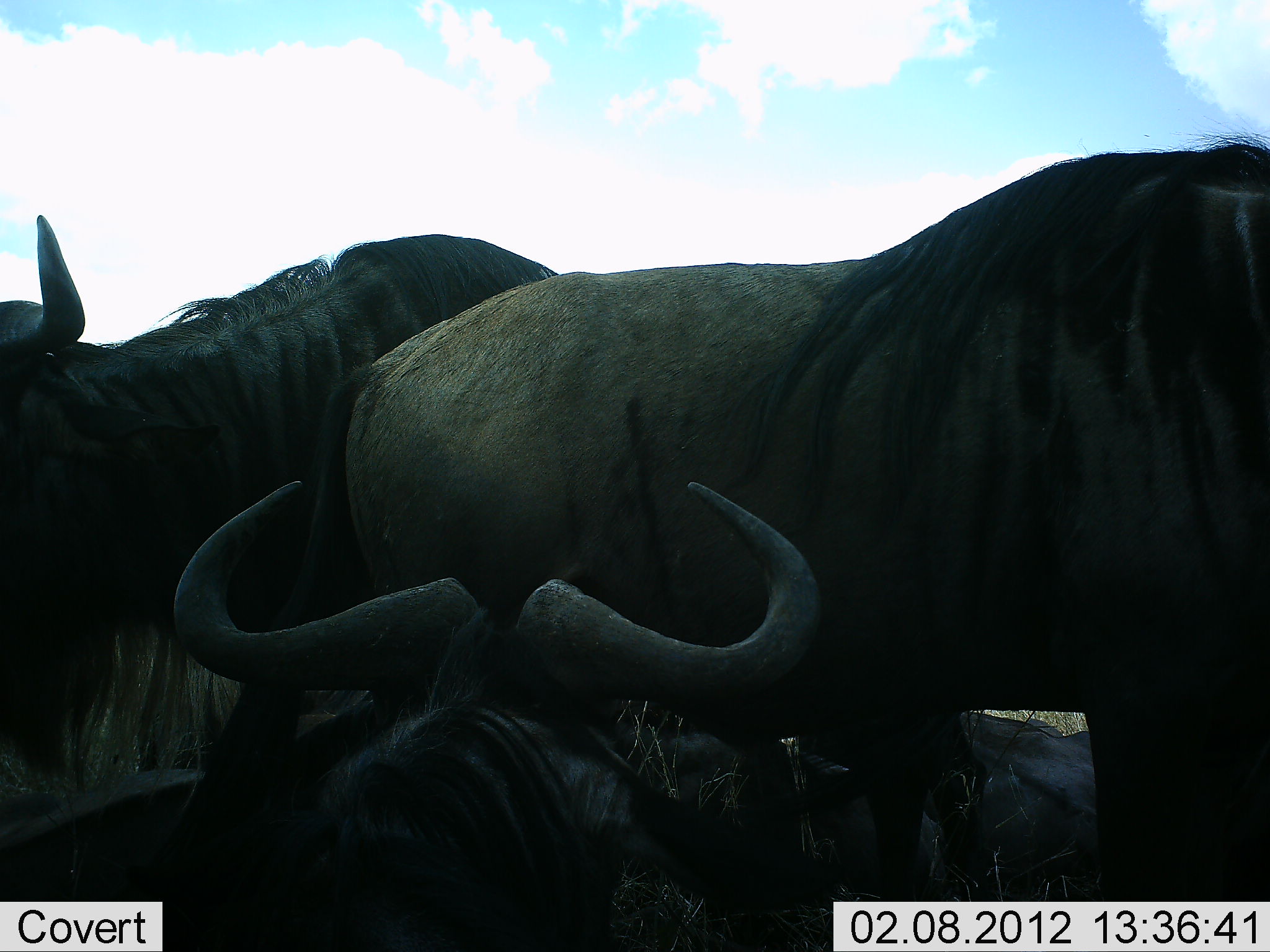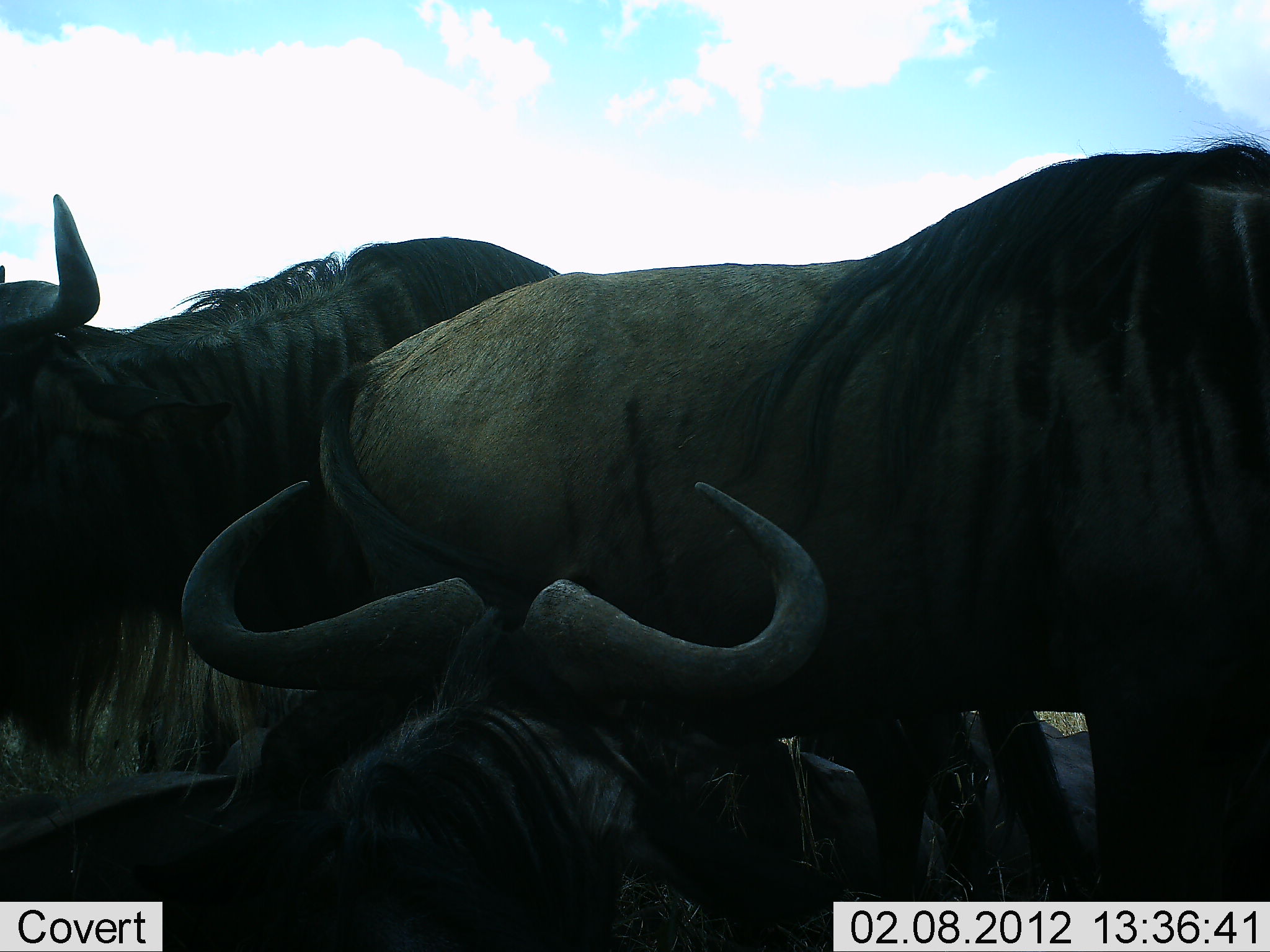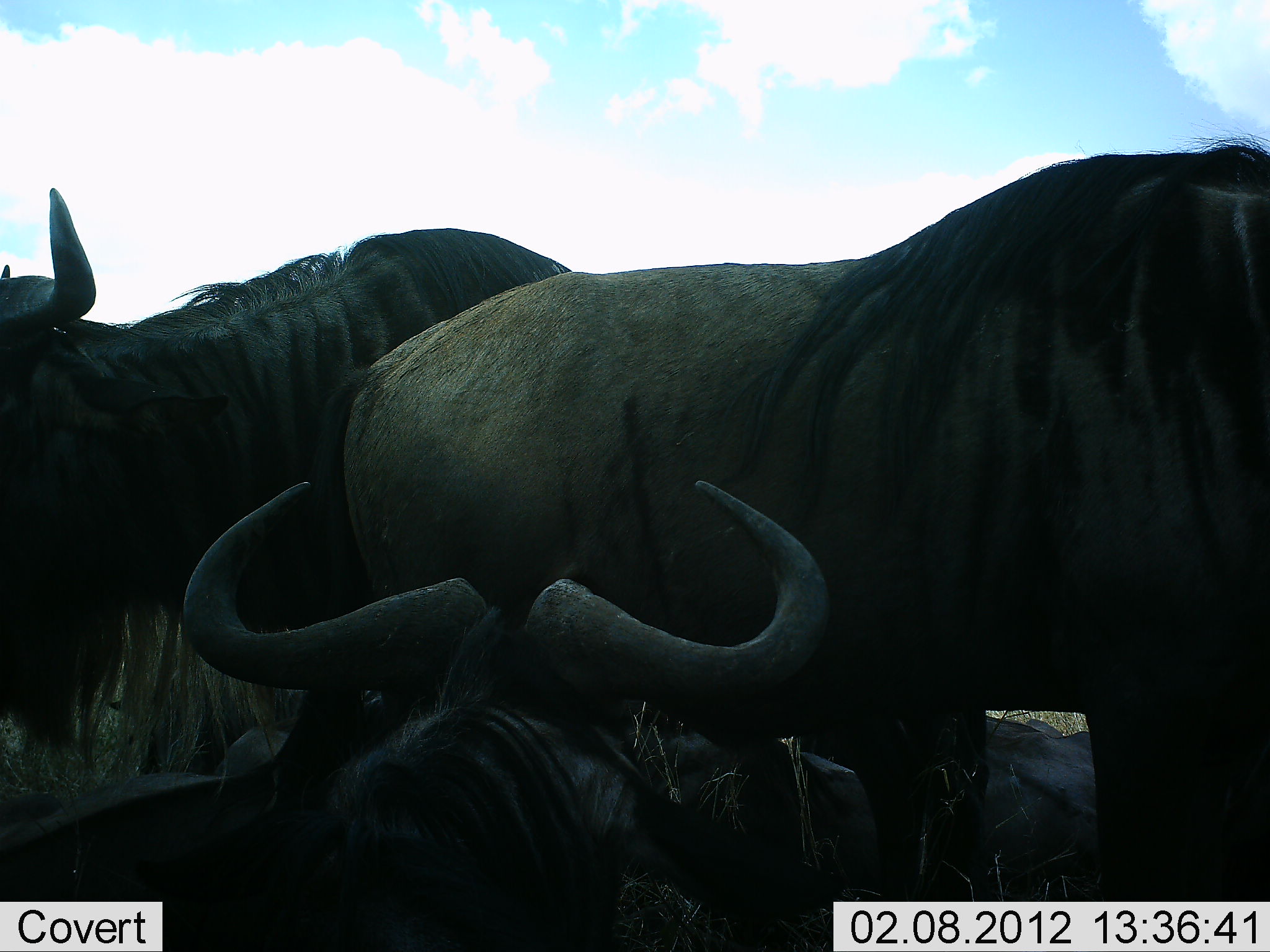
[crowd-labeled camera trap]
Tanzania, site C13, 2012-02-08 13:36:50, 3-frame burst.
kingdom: Animalia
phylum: Chordata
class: Mammalia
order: Artiodactyla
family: Bovidae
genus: Connochaetes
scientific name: Connochaetes taurinus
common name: blue wildebeest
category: wildebeest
Wildebeest (blue wildebeest) (Connochaetes taurinus), count 4. Behavior (volunteer vote fractions): standing 88%, resting 88%, moving 0%, interacting 0%. Young present (vote fraction): 0%. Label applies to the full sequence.